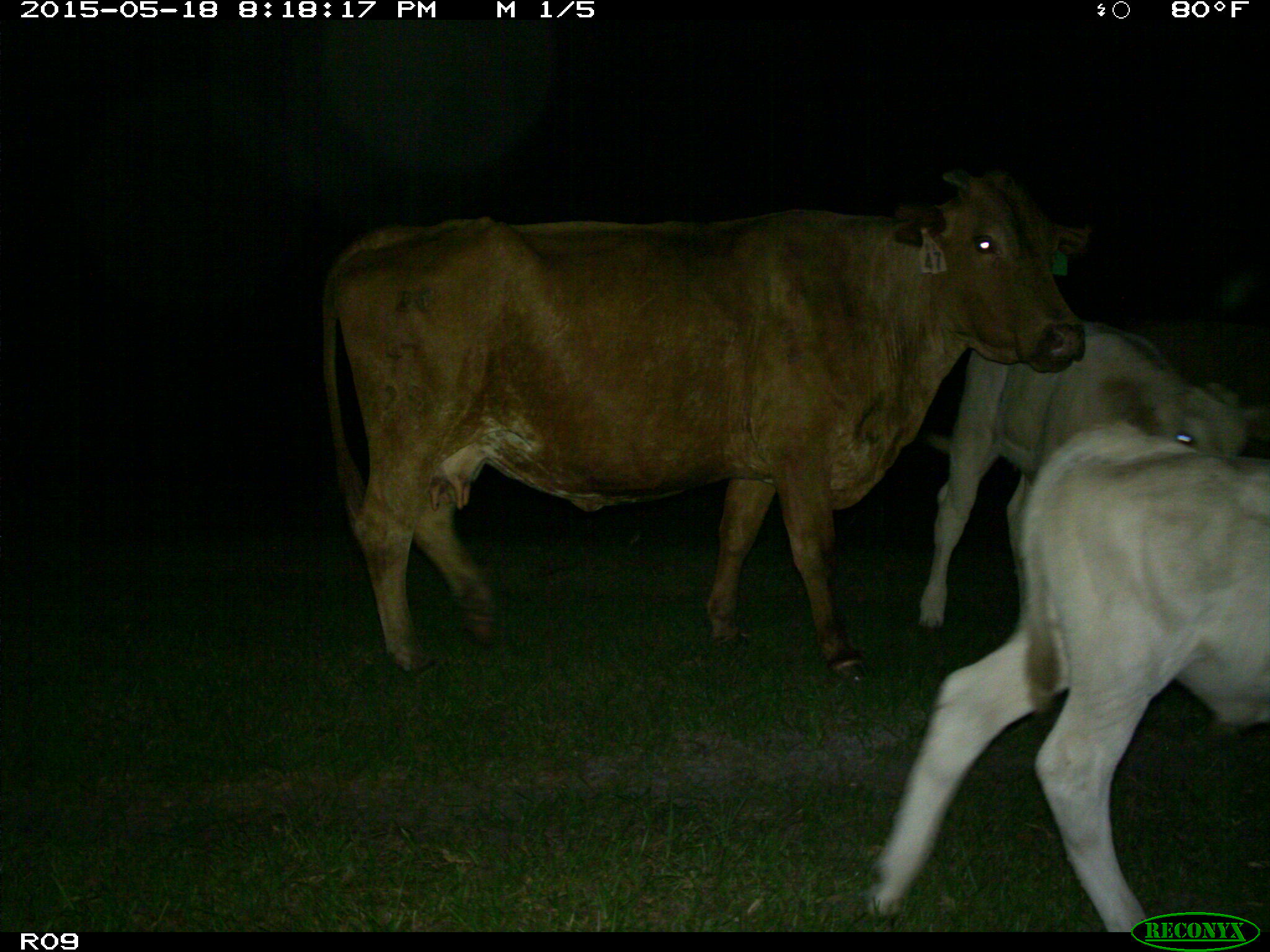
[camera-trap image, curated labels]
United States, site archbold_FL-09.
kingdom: Animalia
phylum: Chordata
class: Mammalia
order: Artiodactyla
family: Bovidae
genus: Bos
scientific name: Bos taurus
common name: domestic cow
Bos taurus (domestic cow).